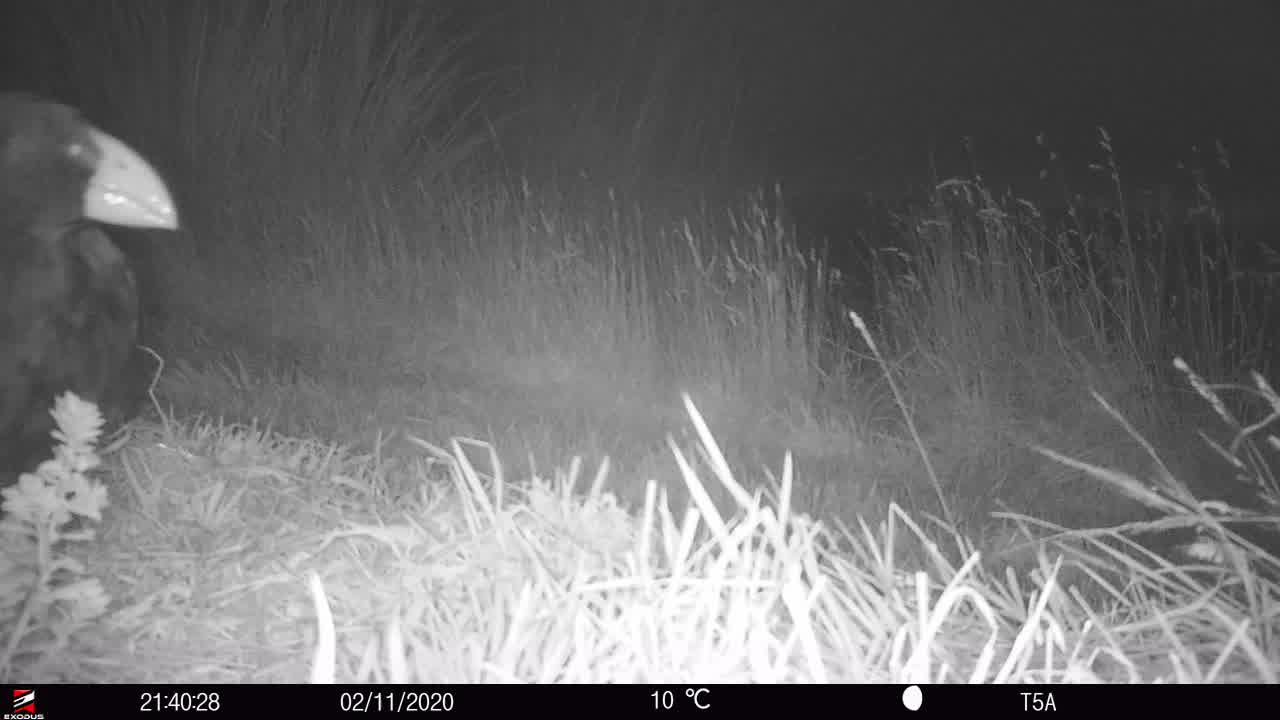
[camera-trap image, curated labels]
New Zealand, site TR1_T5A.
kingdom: Animalia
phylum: Chordata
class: Aves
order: Gruiformes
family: Rallidae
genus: Porphyrio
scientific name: Porphyrio mantelli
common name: takahe